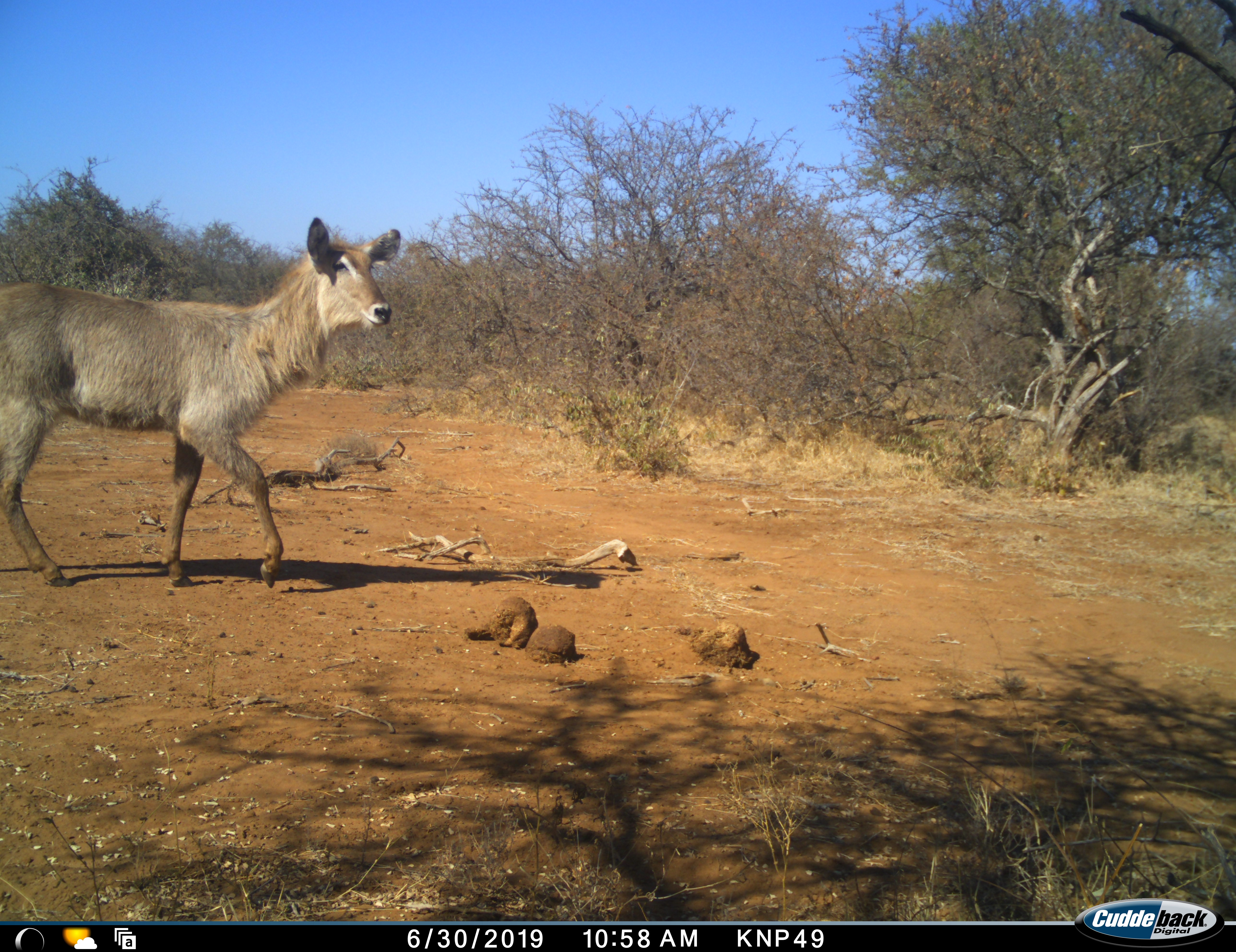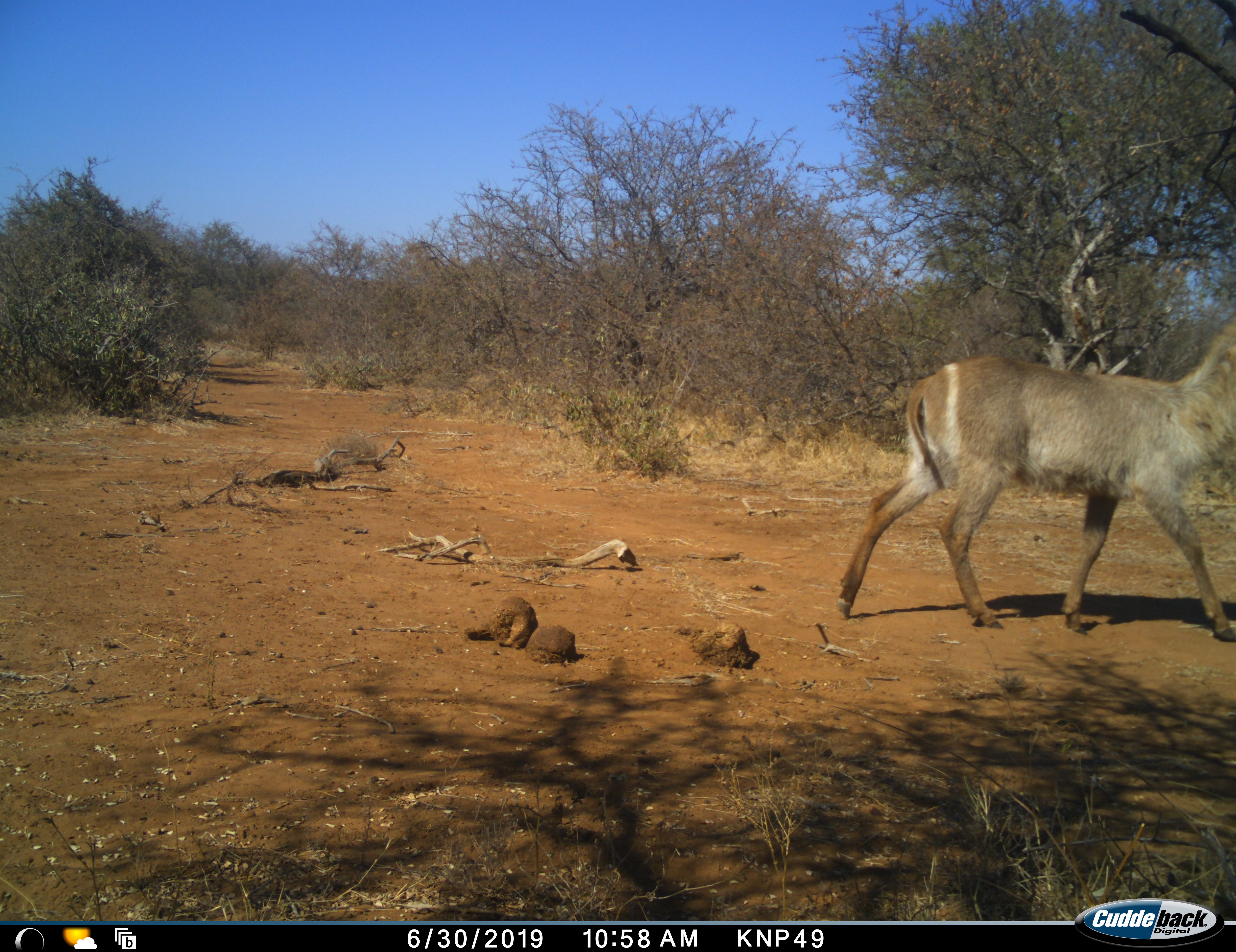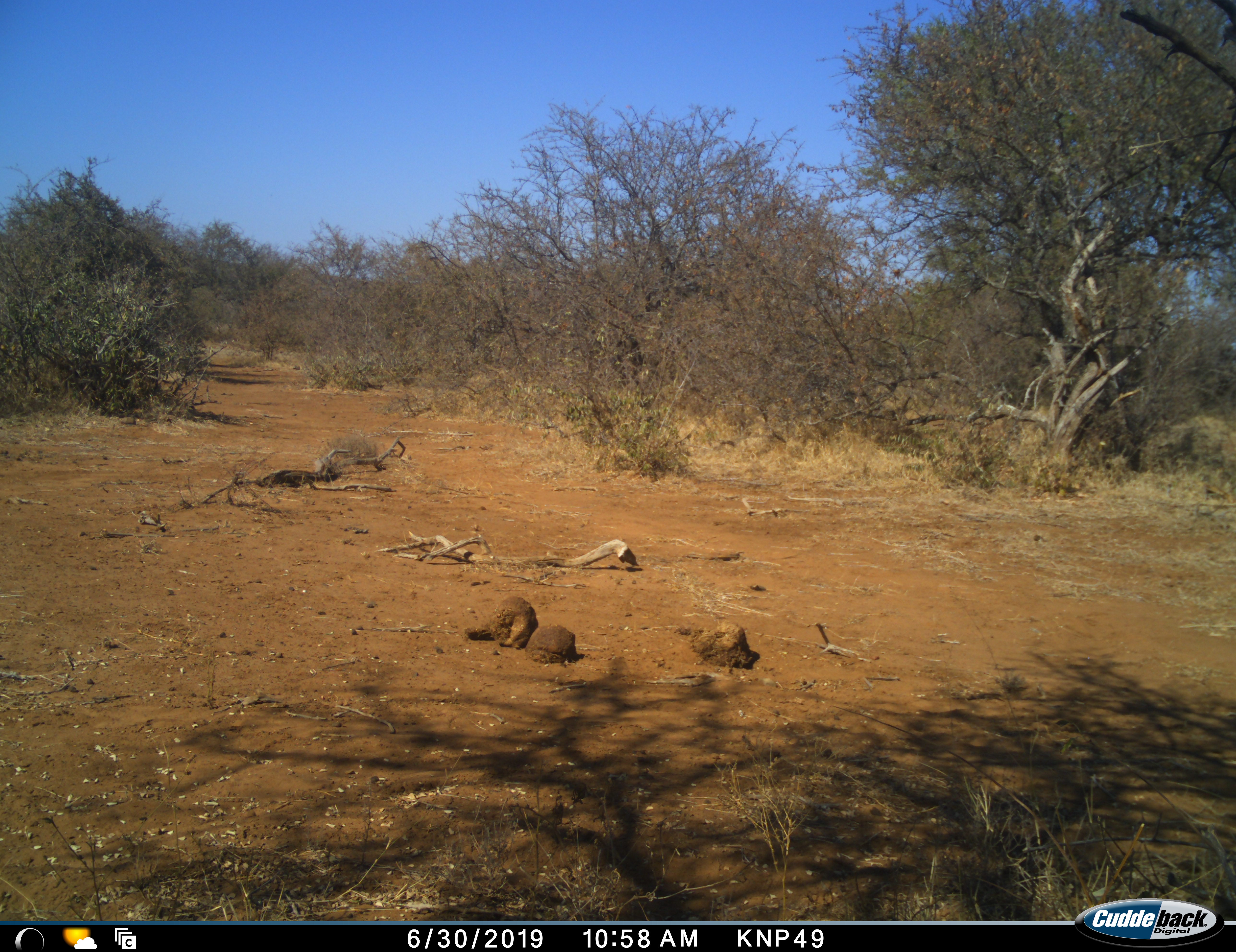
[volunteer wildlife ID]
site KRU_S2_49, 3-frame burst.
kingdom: Animalia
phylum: Chordata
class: Mammalia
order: Artiodactyla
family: Bovidae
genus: Kobus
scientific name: Kobus ellipsiprymnus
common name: waterbuck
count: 1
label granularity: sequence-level